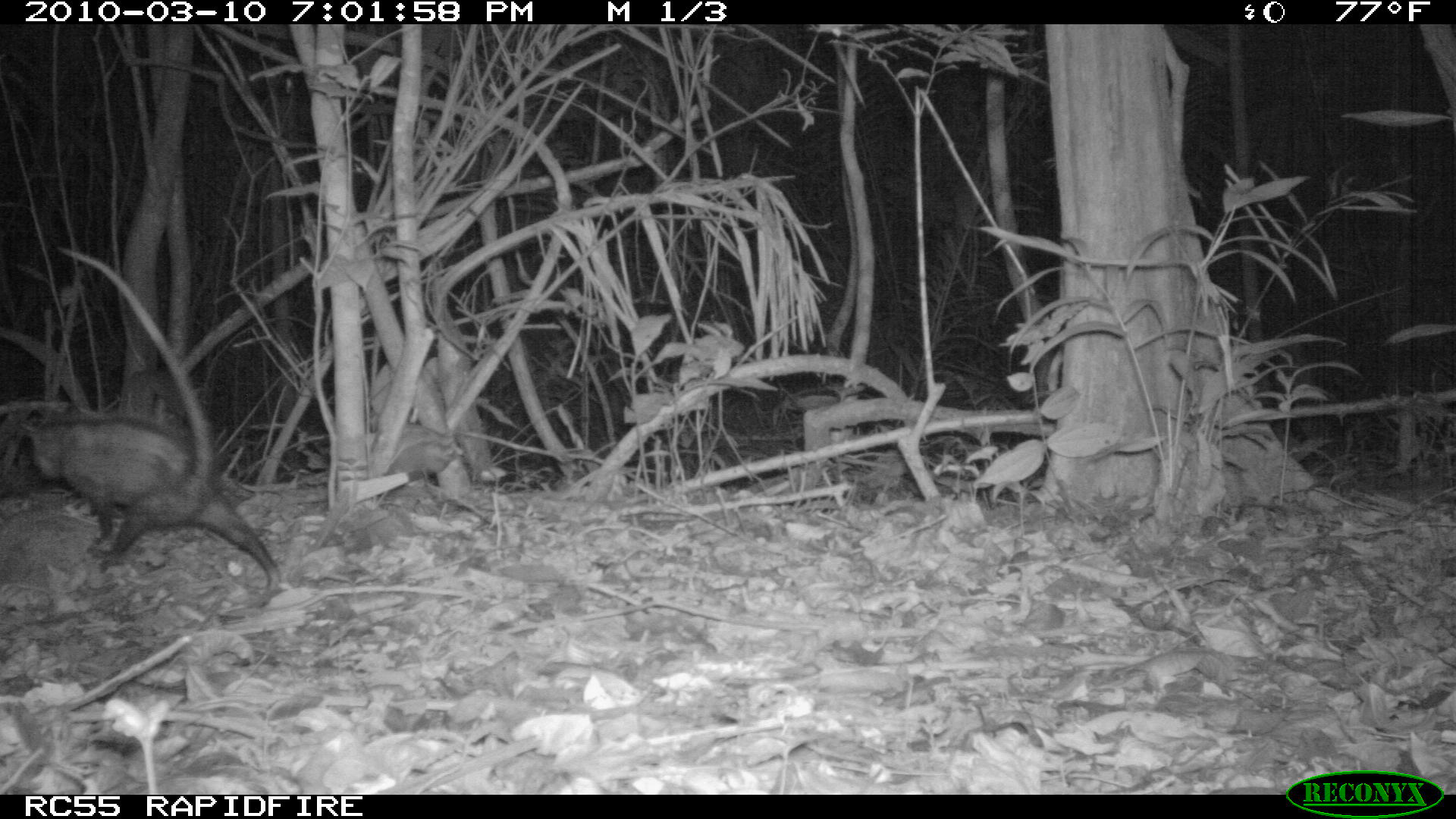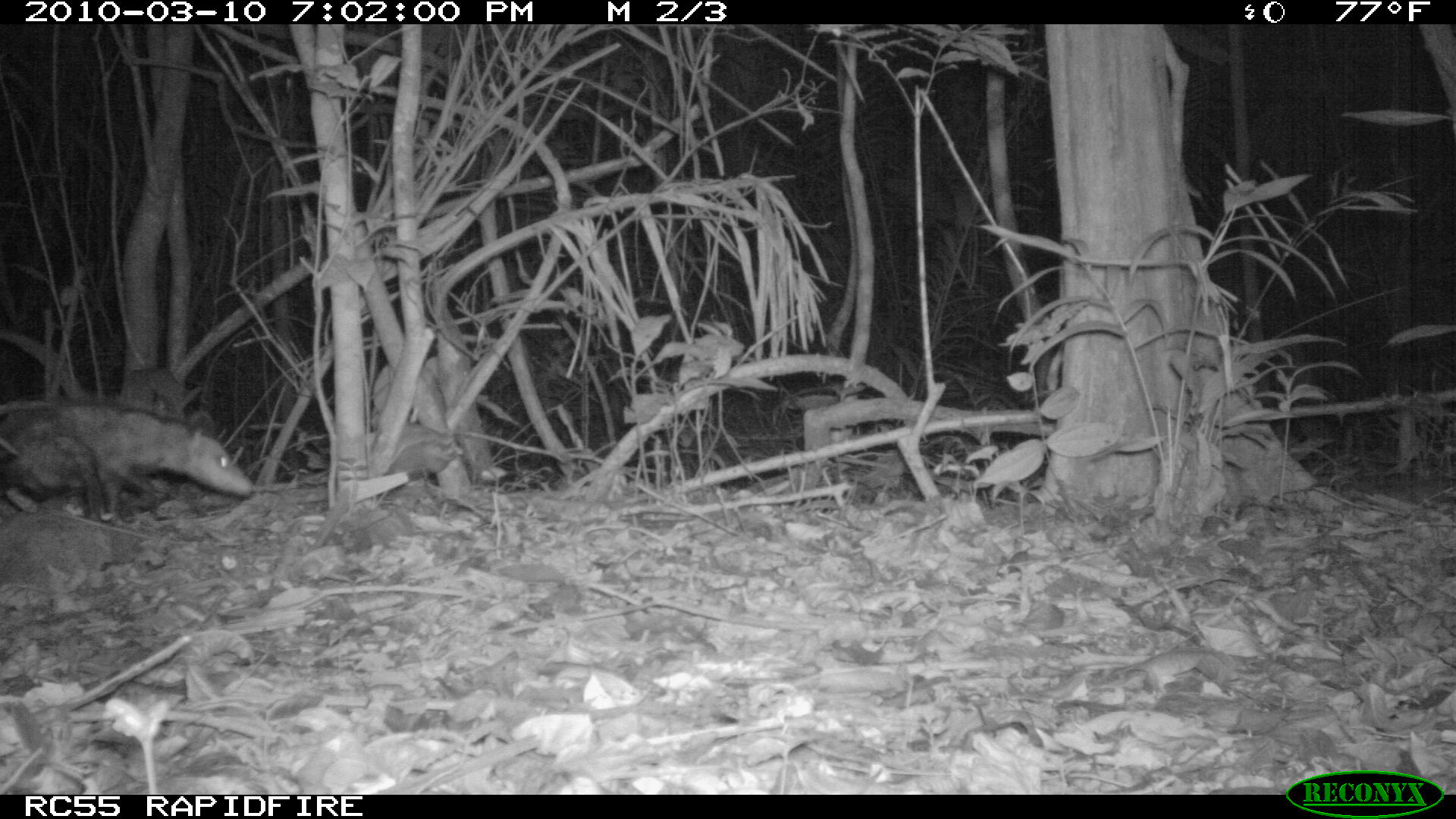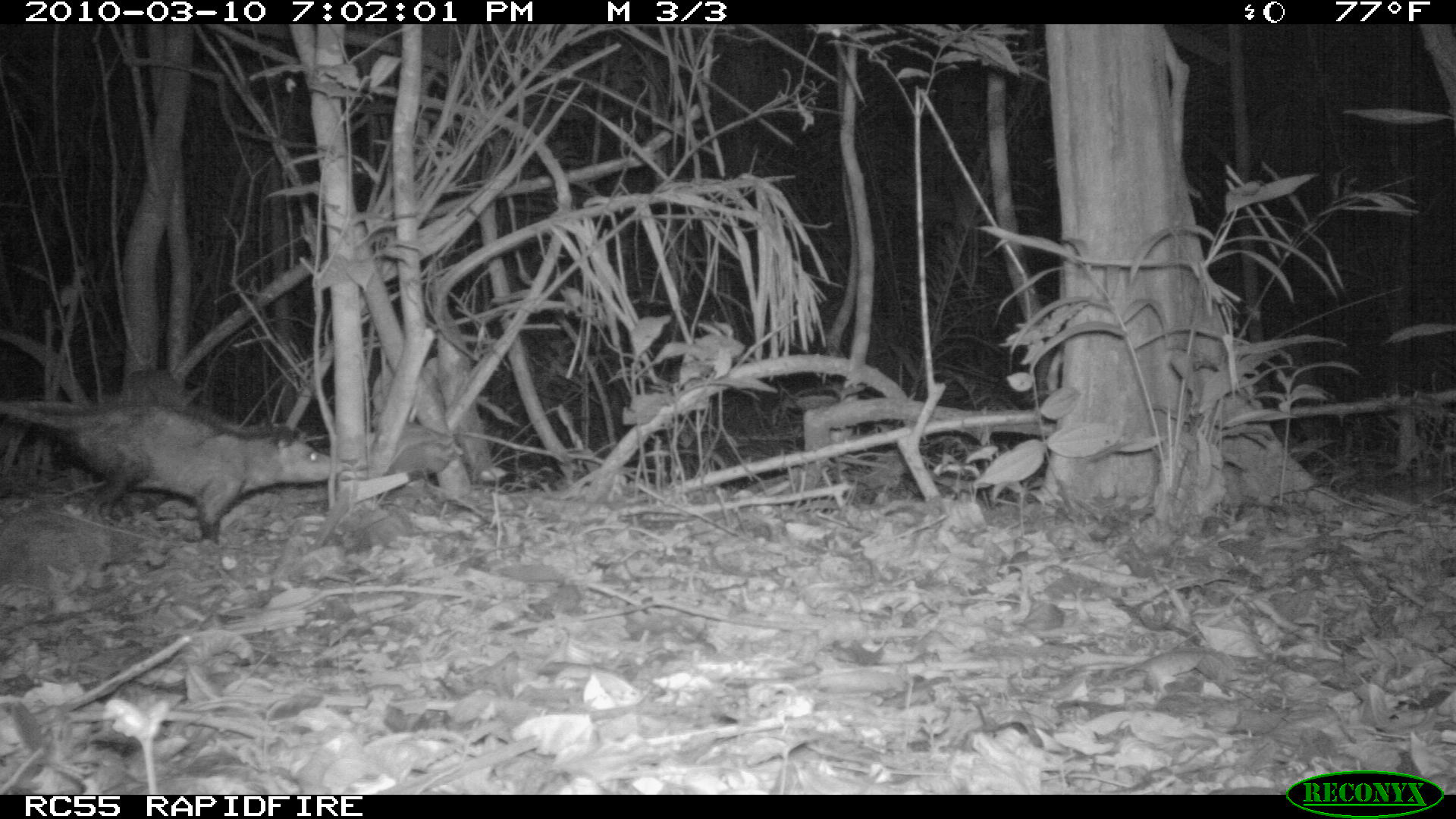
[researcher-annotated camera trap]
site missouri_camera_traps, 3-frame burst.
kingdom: Animalia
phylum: Chordata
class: Mammalia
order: Didelphimorphia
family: Didelphidae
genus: Didelphis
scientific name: Didelphis marsupialis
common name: common opossum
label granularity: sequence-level